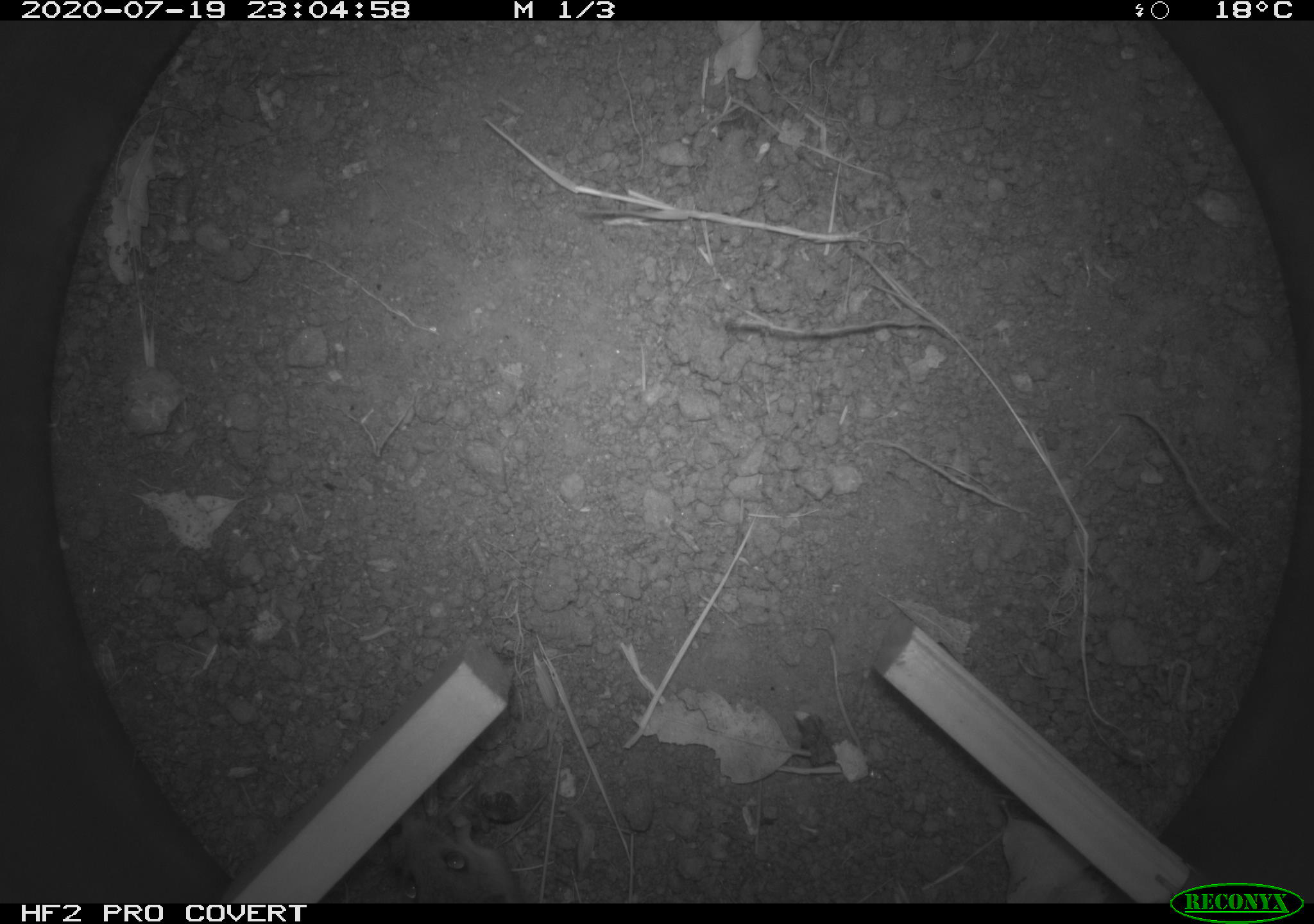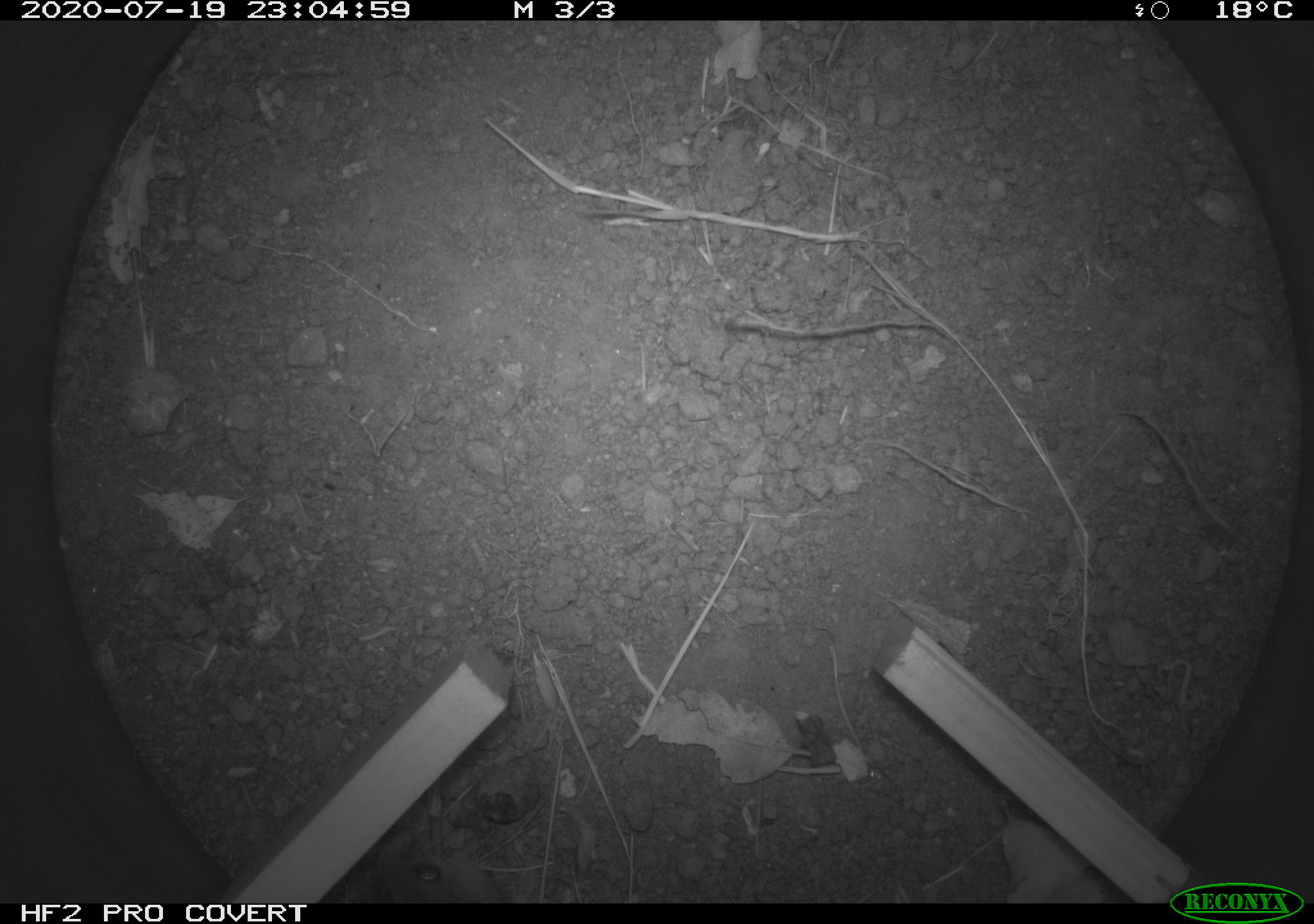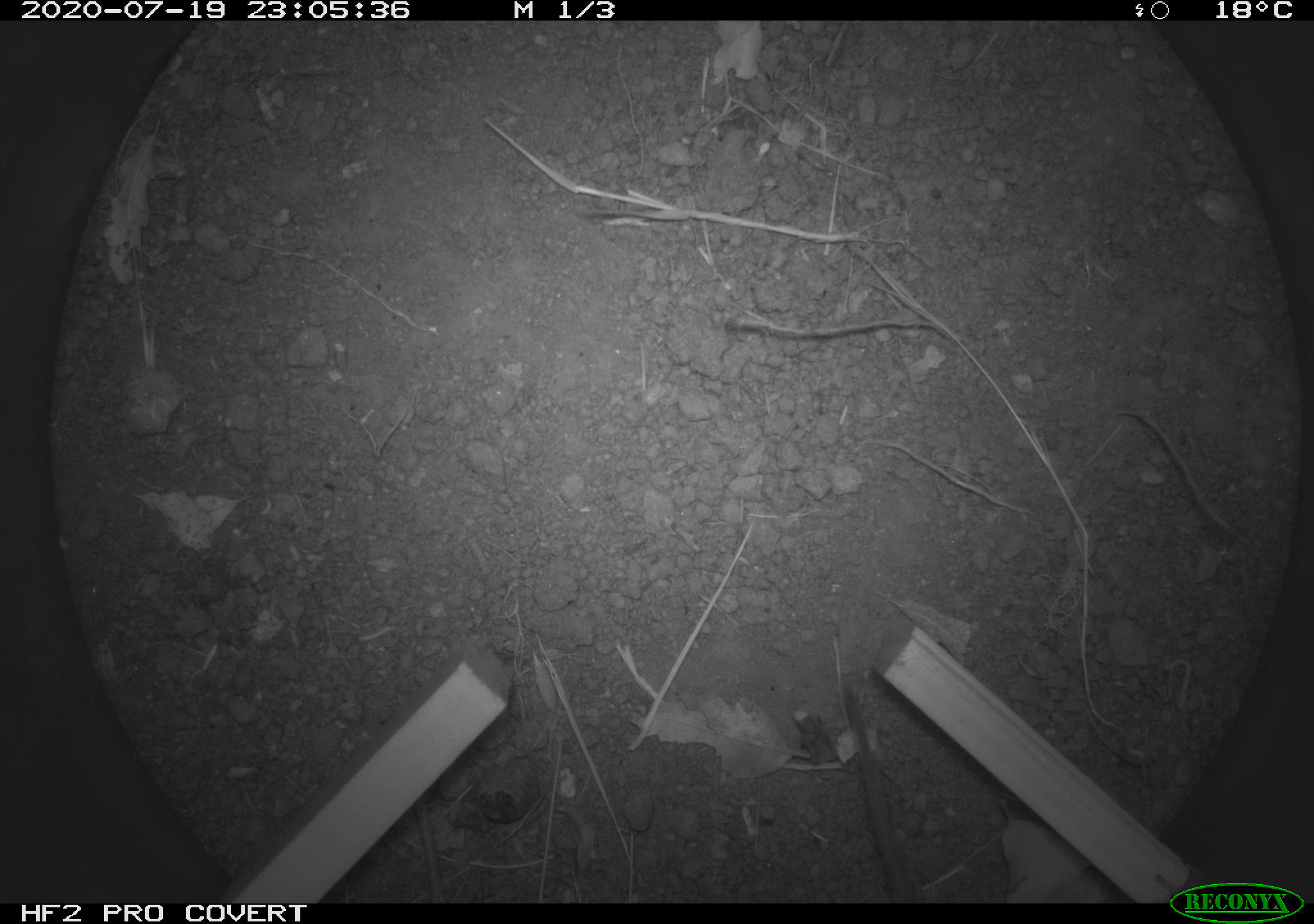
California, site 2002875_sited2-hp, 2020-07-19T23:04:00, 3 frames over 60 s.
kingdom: Animalia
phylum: Chordata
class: Mammalia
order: Rodentia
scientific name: Rodentia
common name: rodent